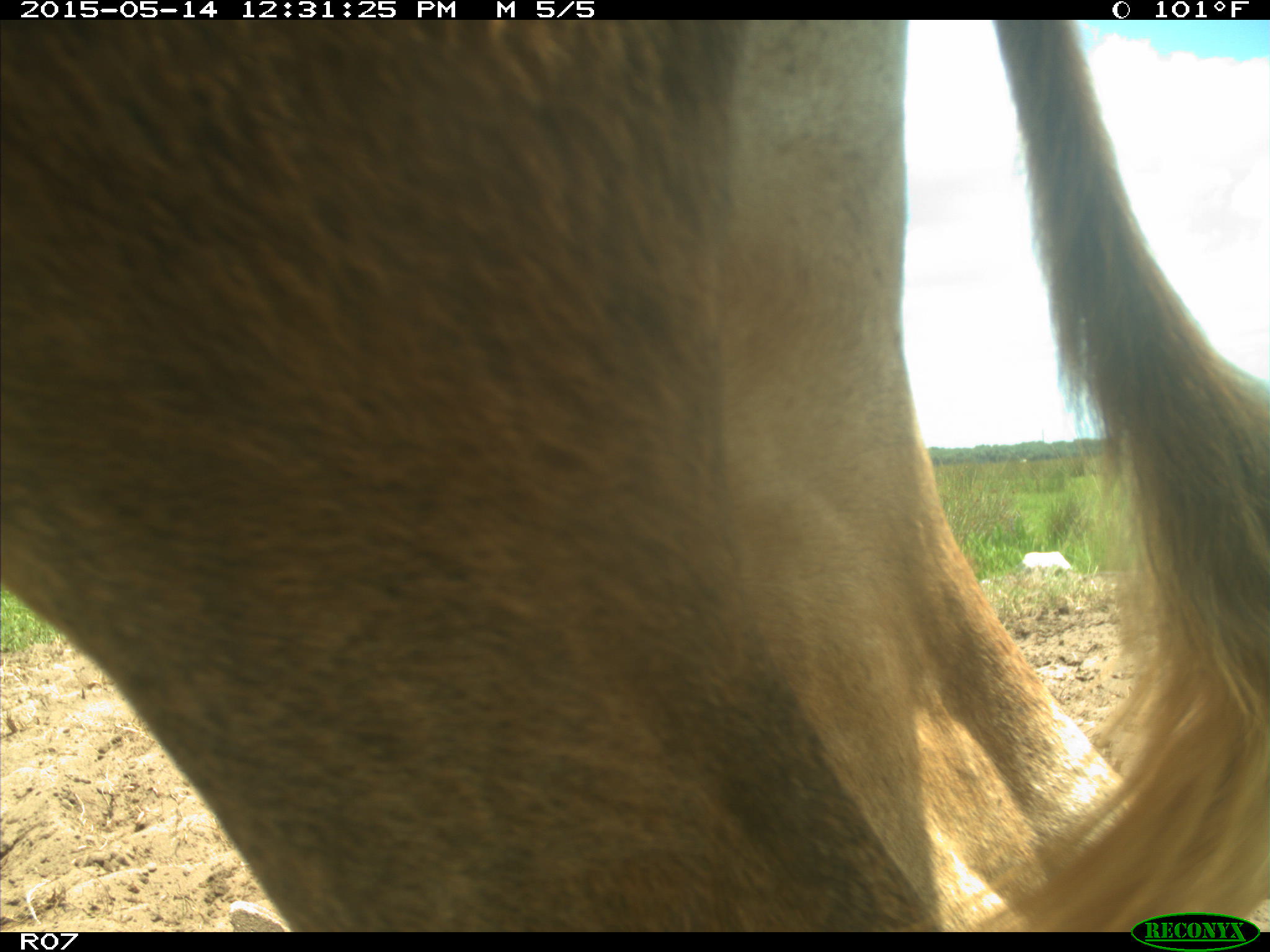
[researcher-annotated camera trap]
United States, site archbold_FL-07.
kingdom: Animalia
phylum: Chordata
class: Mammalia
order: Artiodactyla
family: Bovidae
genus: Bos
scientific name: Bos taurus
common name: domestic cow